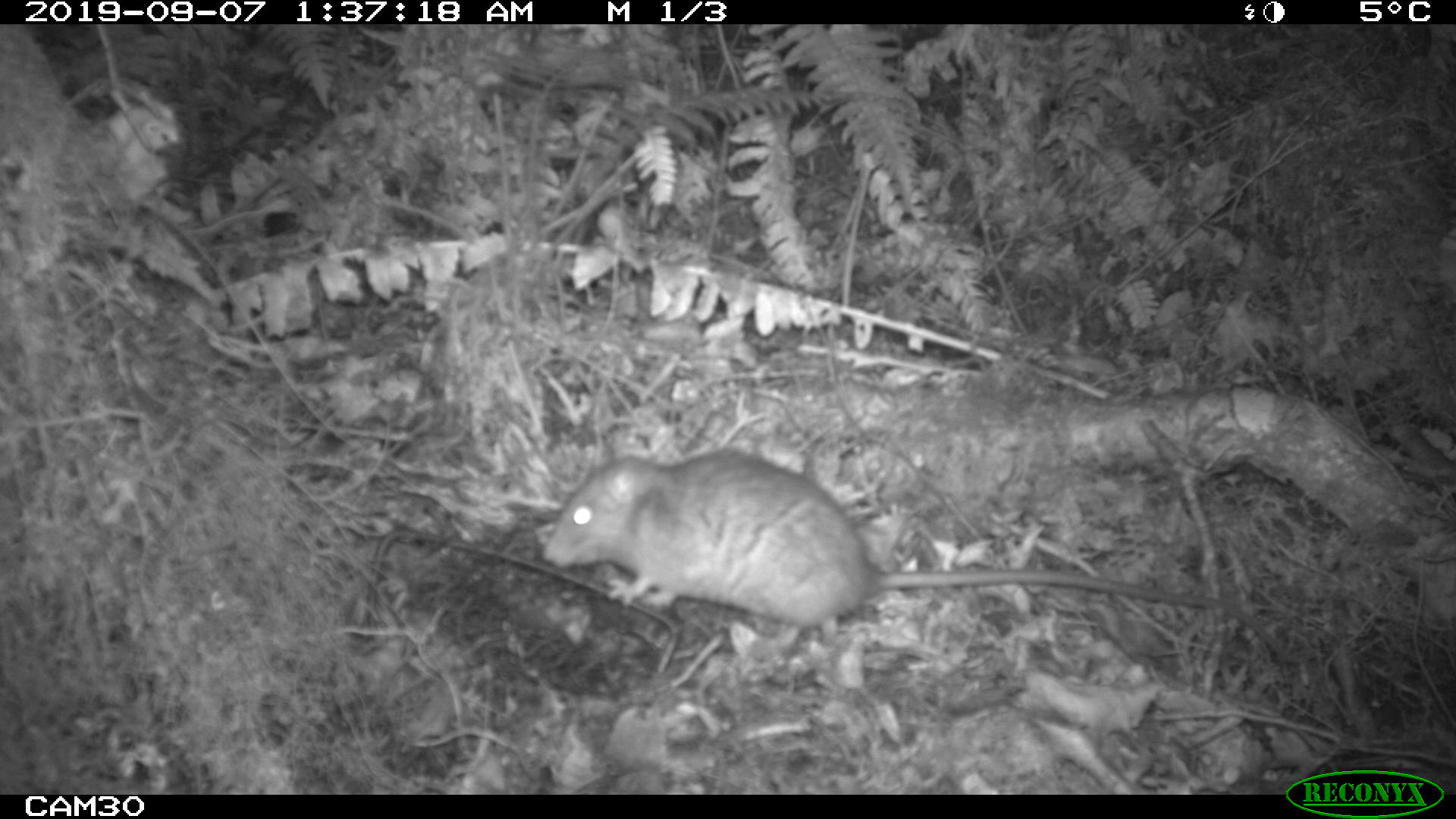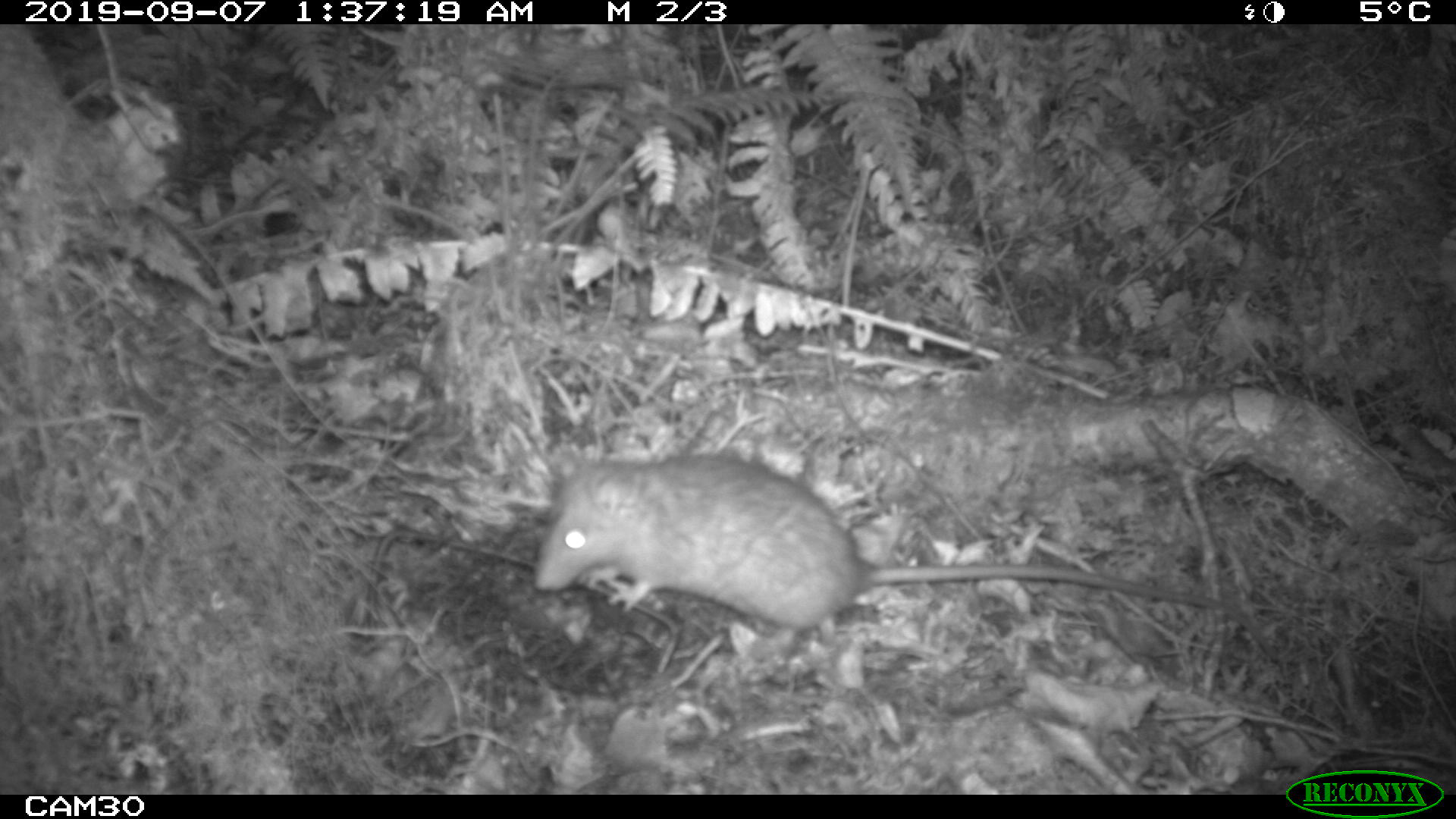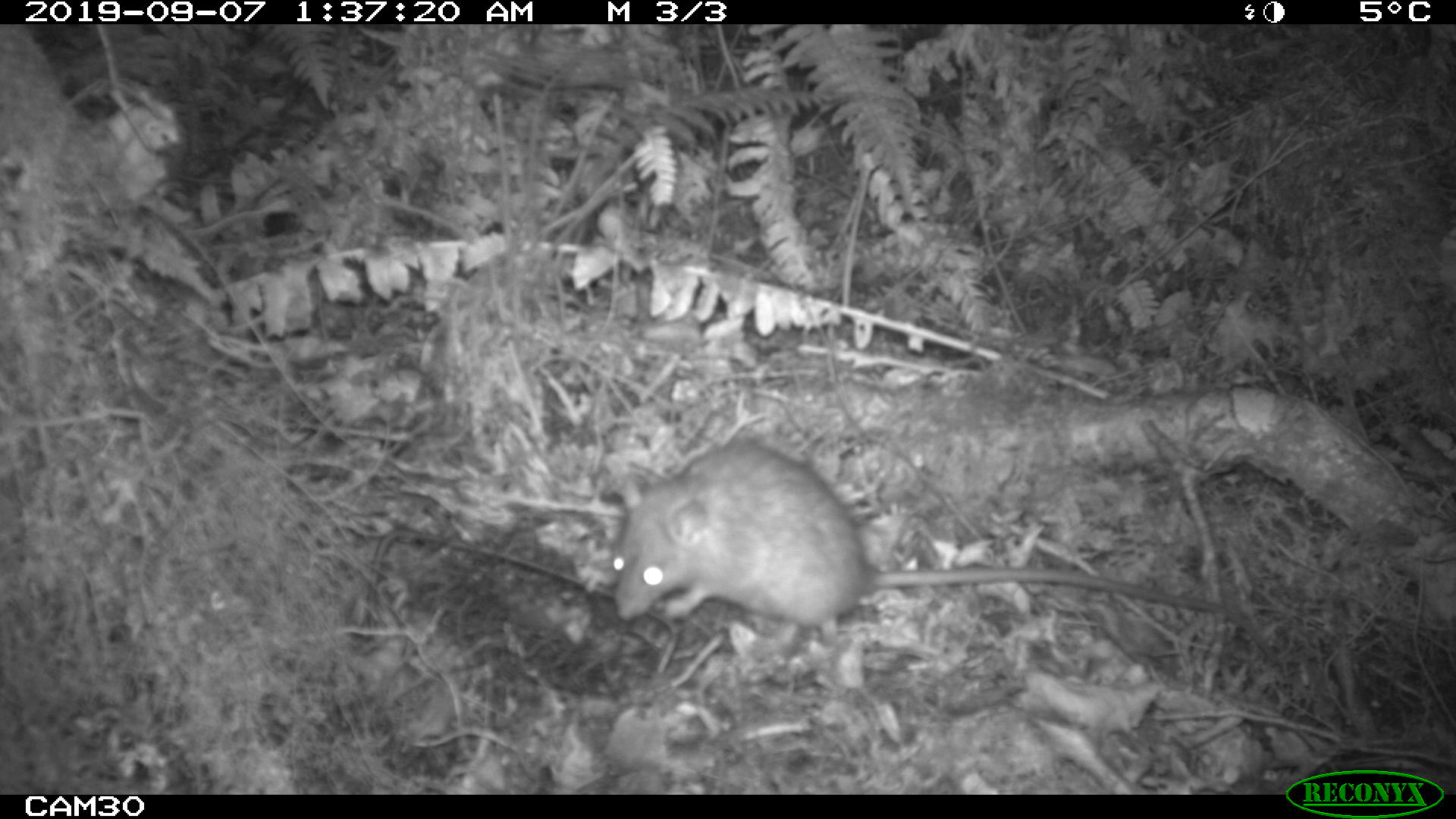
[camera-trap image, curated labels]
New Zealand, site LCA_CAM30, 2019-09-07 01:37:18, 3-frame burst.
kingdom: Animalia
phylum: Chordata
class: Mammalia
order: Rodentia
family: Muridae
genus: Rattus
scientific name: Rattus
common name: rat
Rat (Rattus).